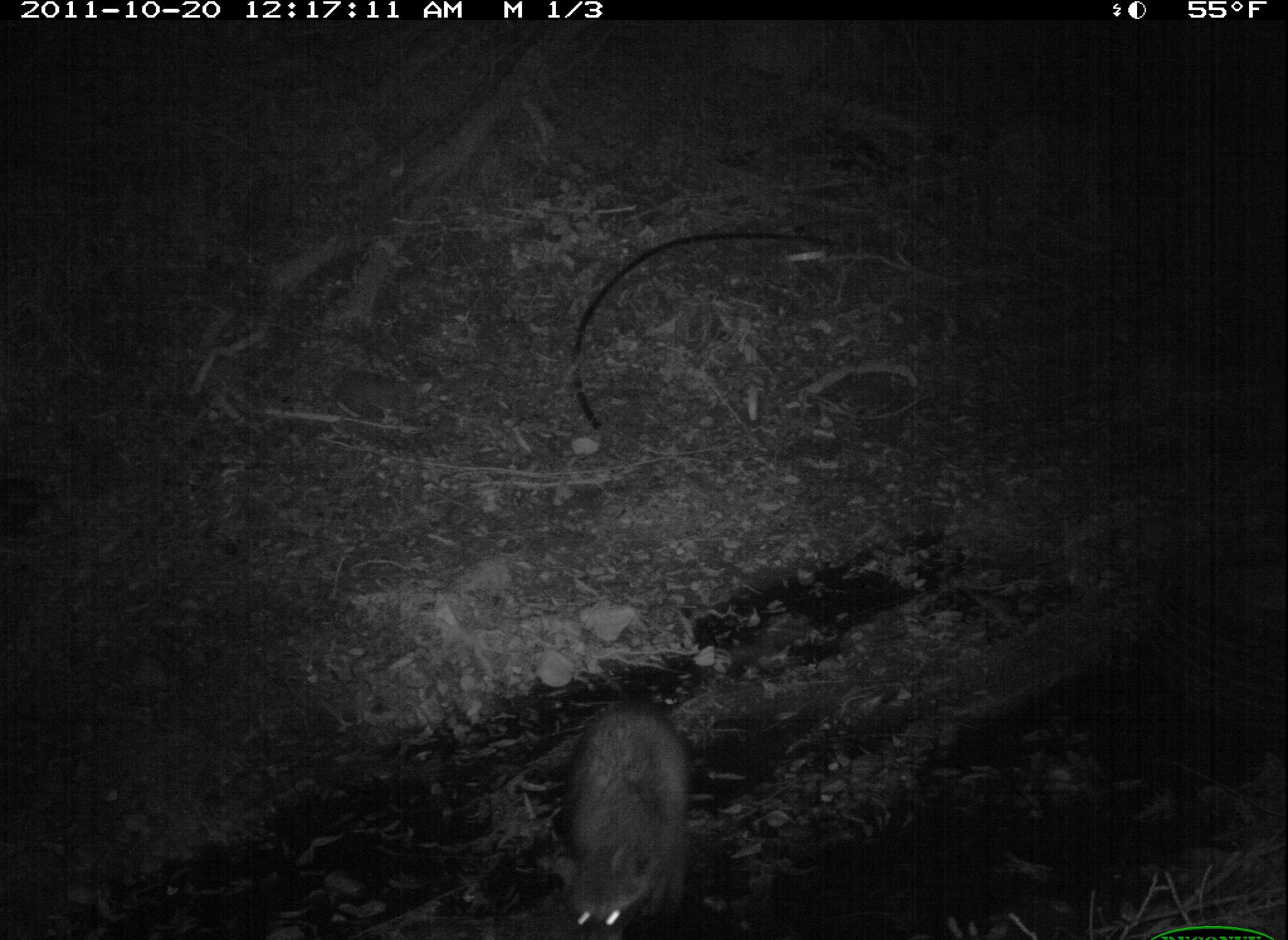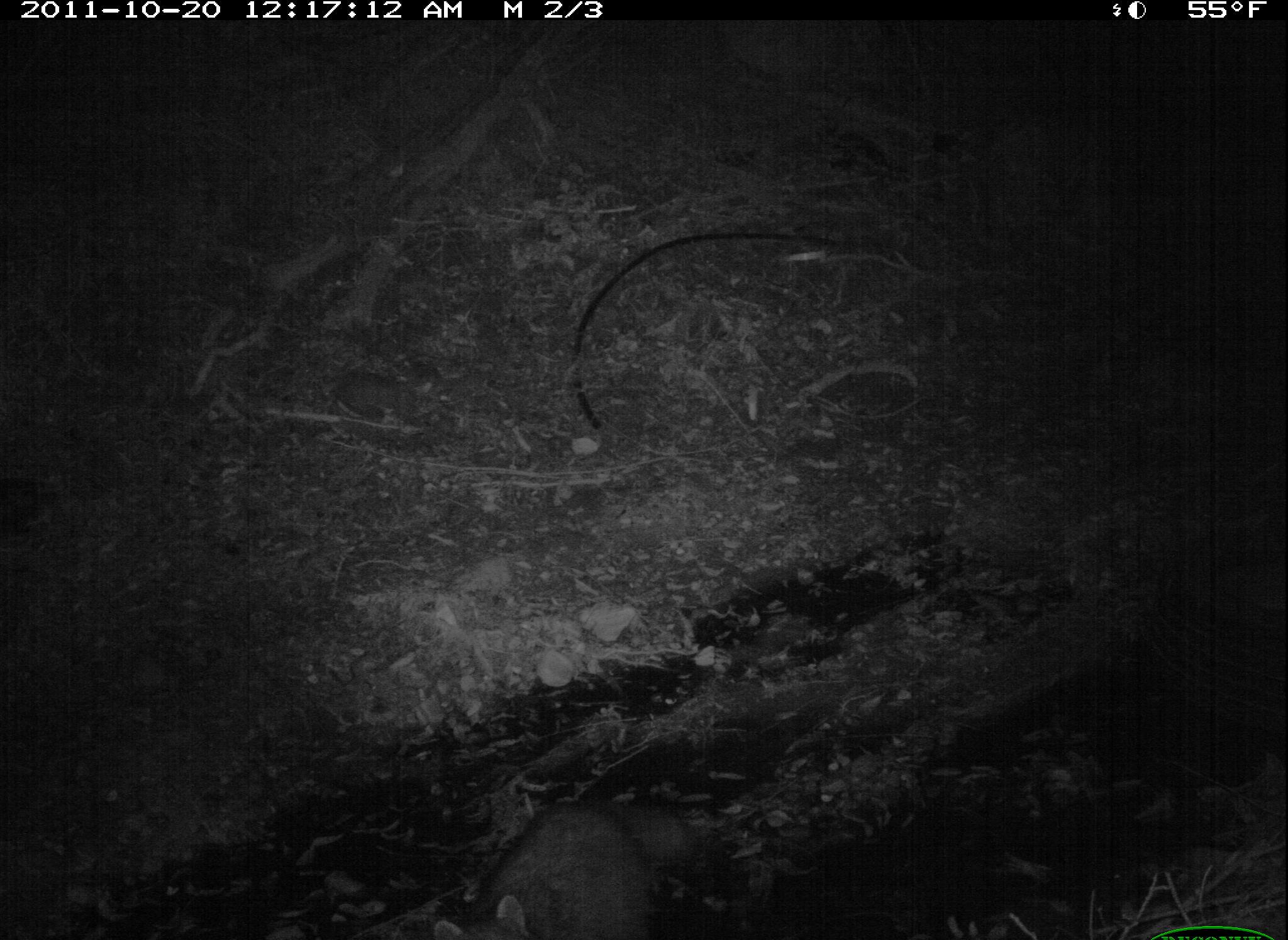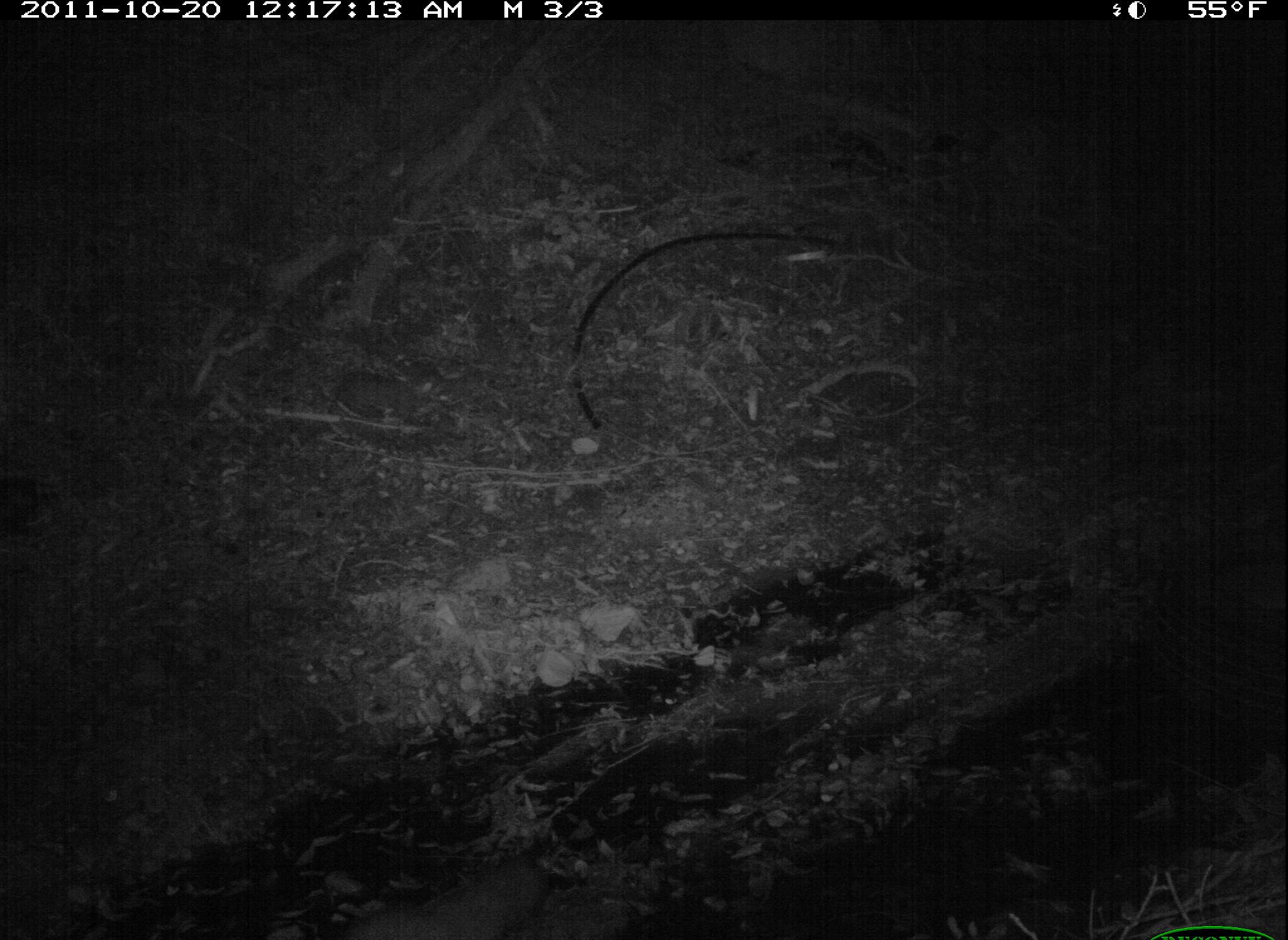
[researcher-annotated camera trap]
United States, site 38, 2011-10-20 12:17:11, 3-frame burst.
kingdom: Animalia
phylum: Chordata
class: Mammalia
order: Carnivora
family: Procyonidae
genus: Procyon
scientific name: Procyon lotor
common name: raccoon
Raccoon (Procyon lotor).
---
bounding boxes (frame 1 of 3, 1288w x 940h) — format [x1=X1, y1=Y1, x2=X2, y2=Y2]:
raccoon: [x1=539, y1=693, x2=707, y2=940]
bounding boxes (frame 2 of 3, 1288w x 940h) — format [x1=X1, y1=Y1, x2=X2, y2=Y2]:
raccoon: [x1=423, y1=776, x2=713, y2=940]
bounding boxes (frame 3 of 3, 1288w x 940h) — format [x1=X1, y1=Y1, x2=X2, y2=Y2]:
raccoon: [x1=306, y1=842, x2=602, y2=940]